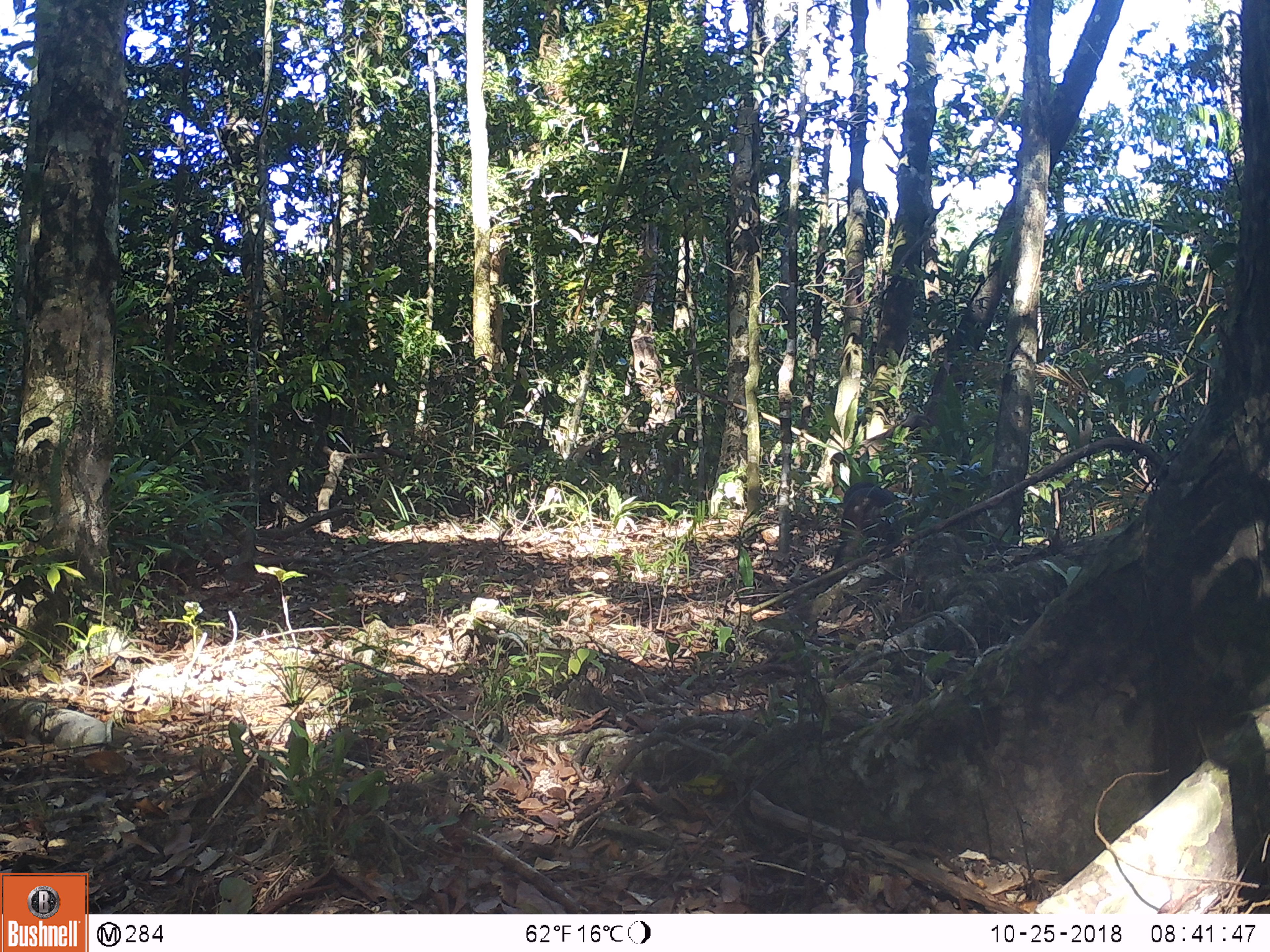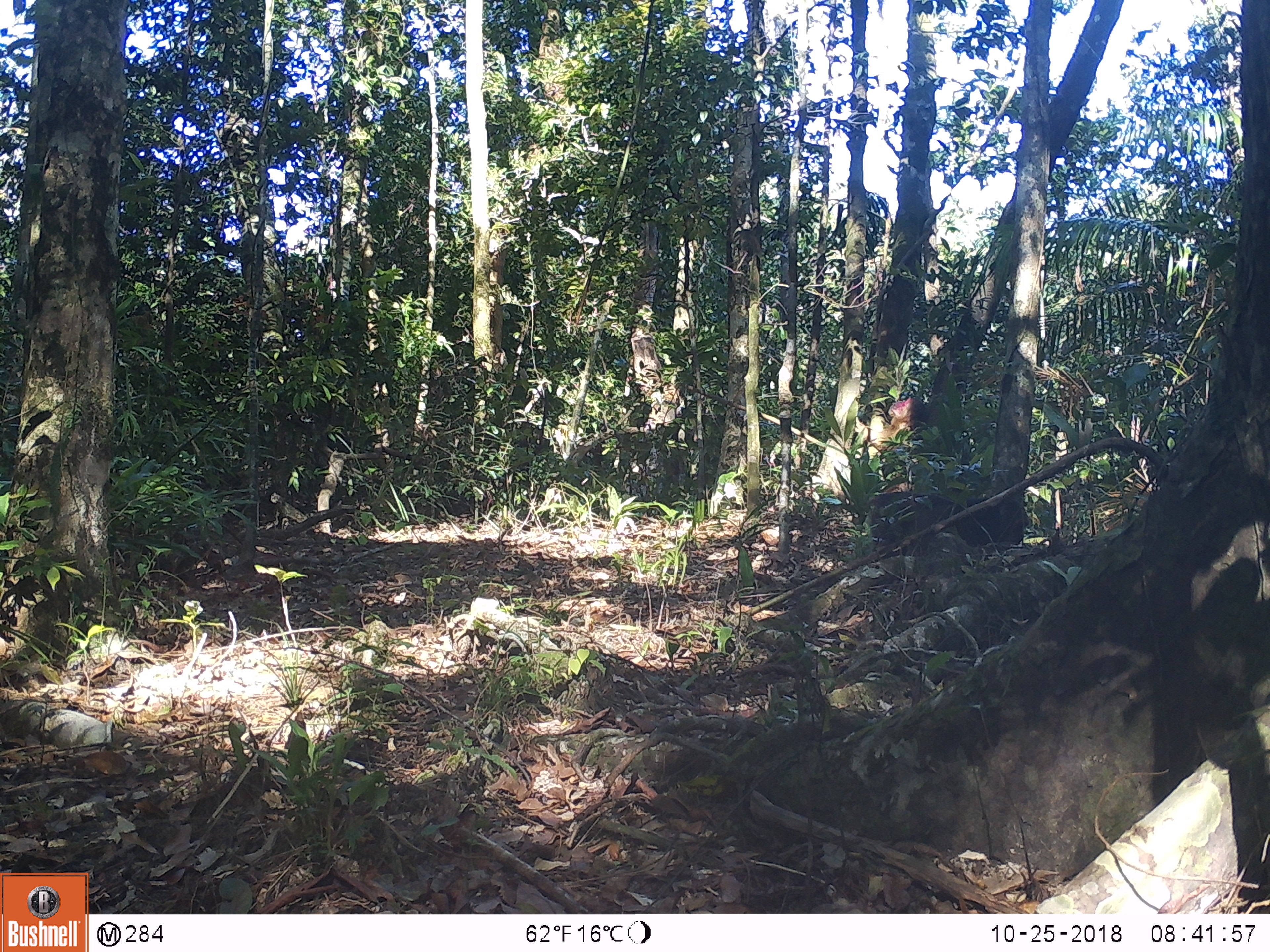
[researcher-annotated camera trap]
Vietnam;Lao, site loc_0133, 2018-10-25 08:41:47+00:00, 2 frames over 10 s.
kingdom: Animalia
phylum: Chordata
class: Mammalia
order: Primates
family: Cercopithecidae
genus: Macaca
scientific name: Macaca arctoides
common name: stump-tailed macaque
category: stump tailed macaque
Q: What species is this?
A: Stump tailed macaque (stump-tailed macaque) (Macaca arctoides).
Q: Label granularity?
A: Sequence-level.